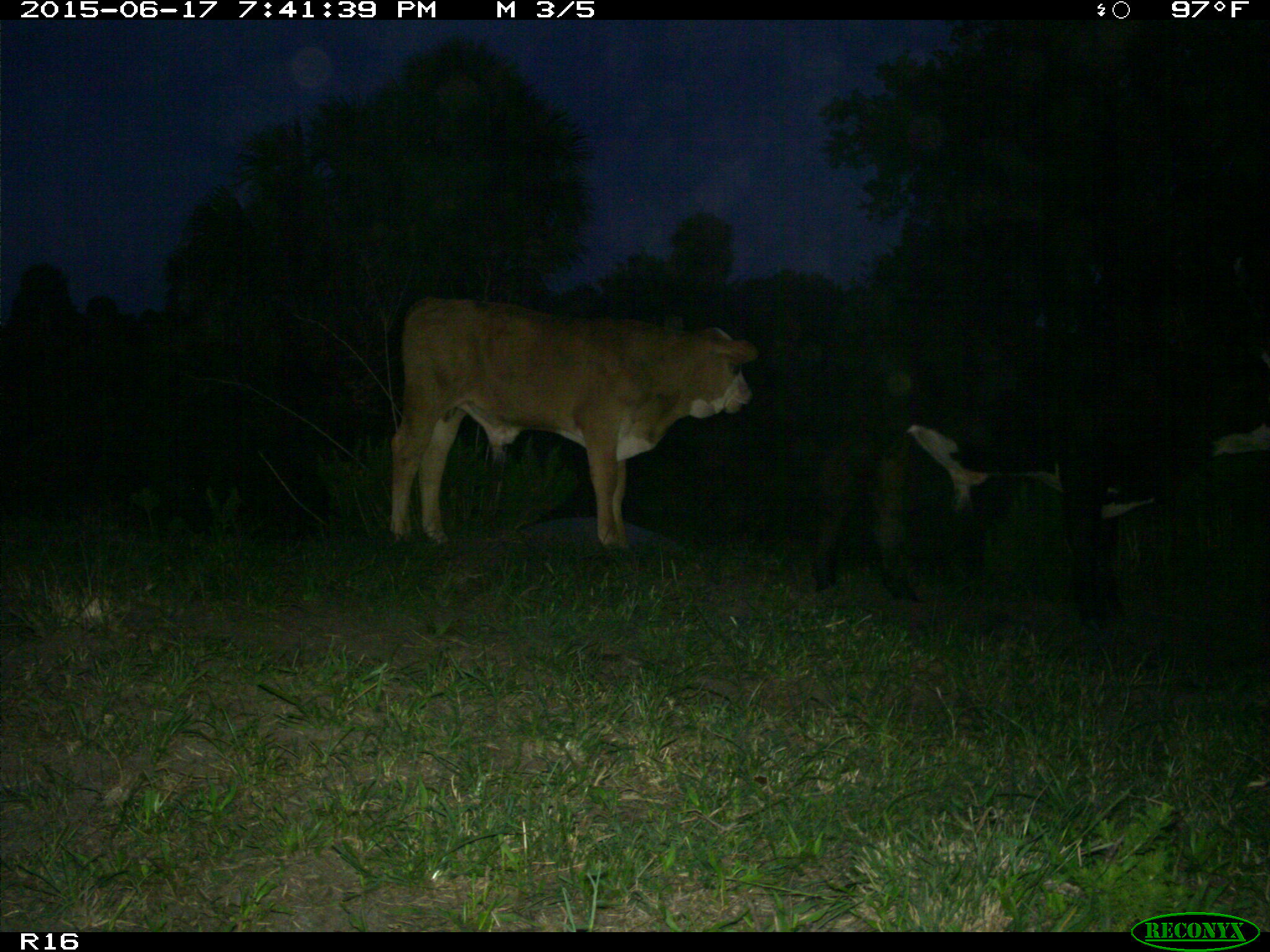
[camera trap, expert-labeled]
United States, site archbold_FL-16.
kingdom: Animalia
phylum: Chordata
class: Mammalia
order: Artiodactyla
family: Bovidae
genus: Bos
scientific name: Bos taurus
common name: domestic cow